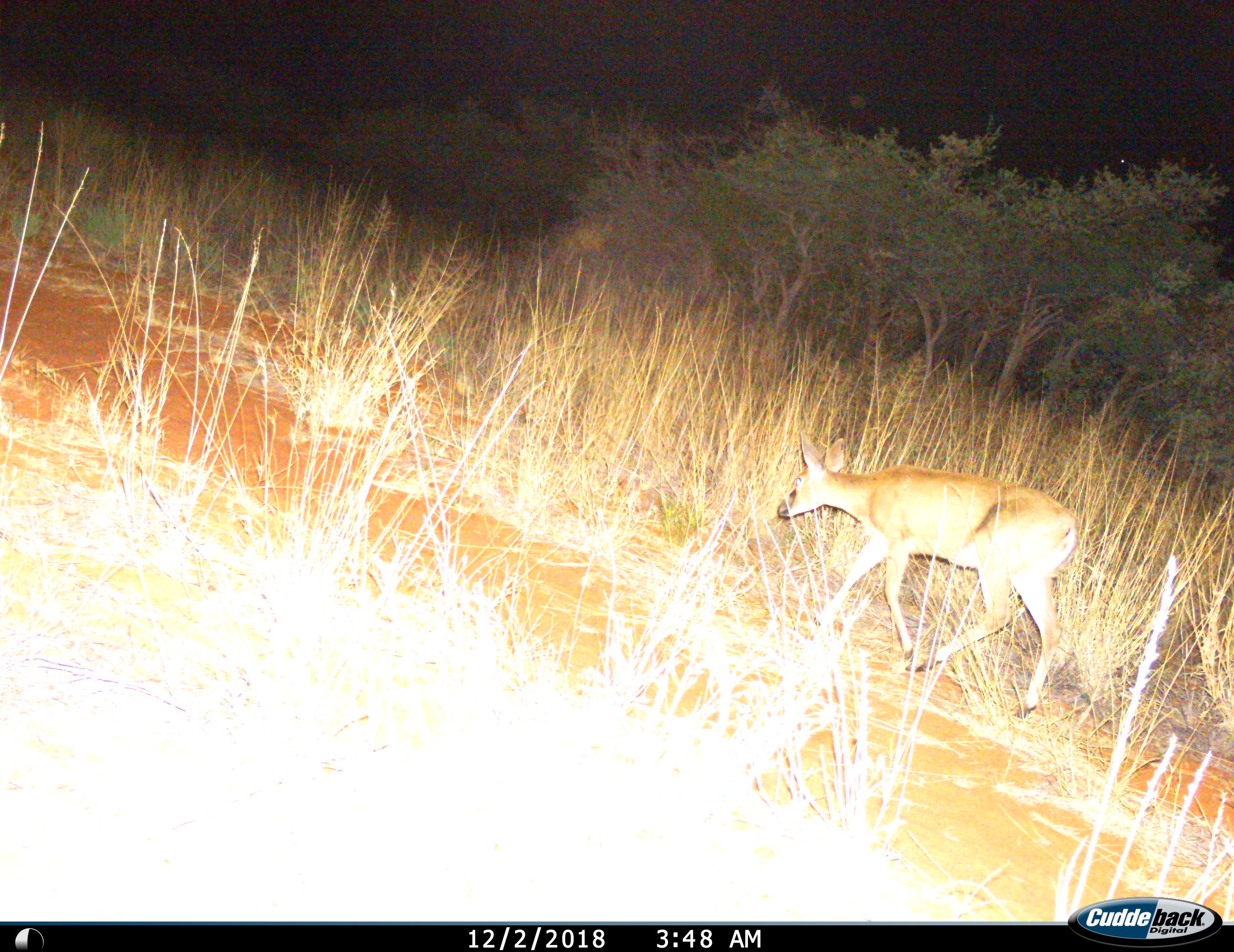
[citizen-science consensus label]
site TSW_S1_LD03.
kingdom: Animalia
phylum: Chordata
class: Mammalia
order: Artiodactyla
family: Bovidae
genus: Sylvicapra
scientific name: Sylvicapra grimmia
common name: common duiker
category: duikercommongrey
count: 1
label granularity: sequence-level